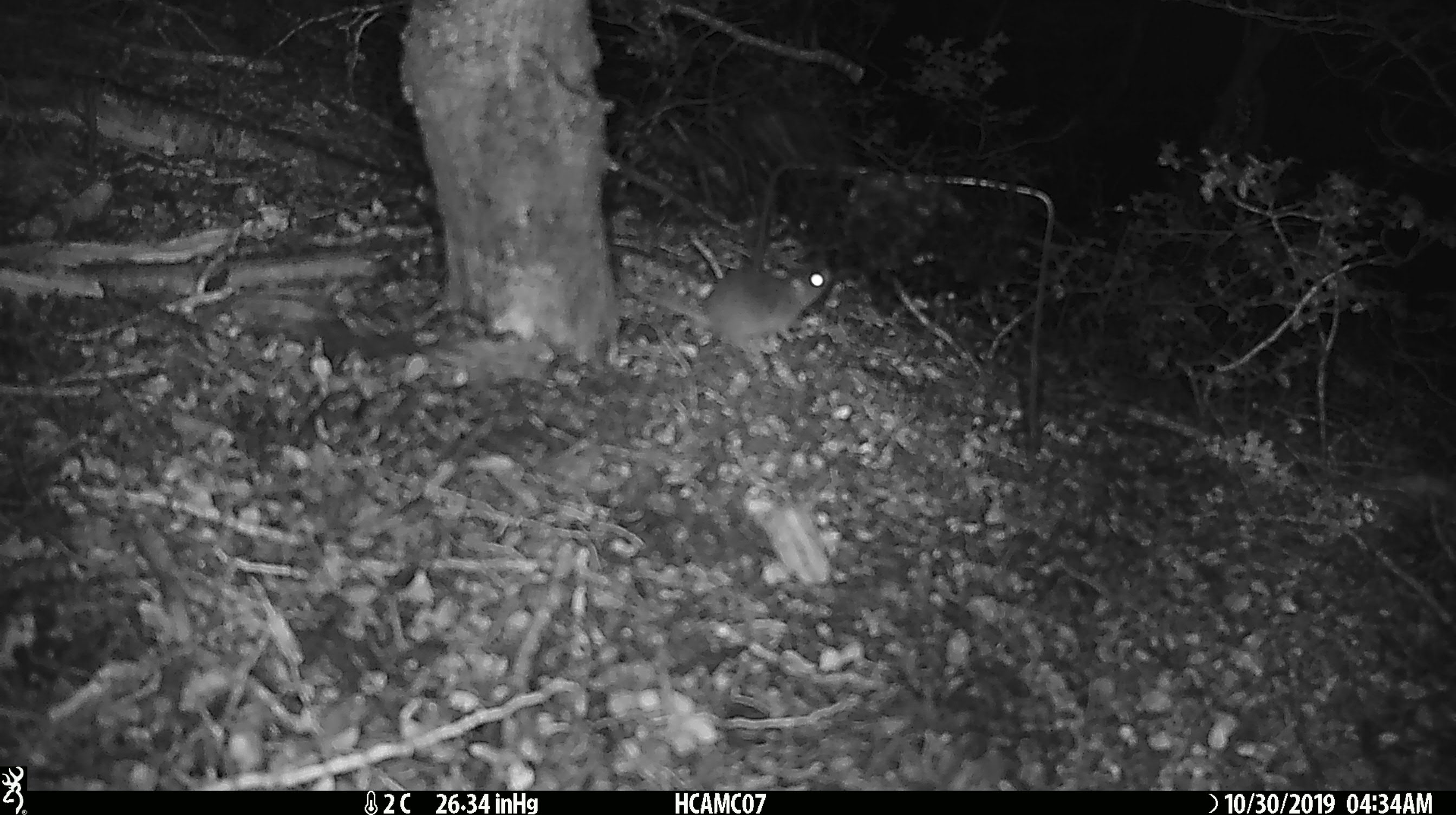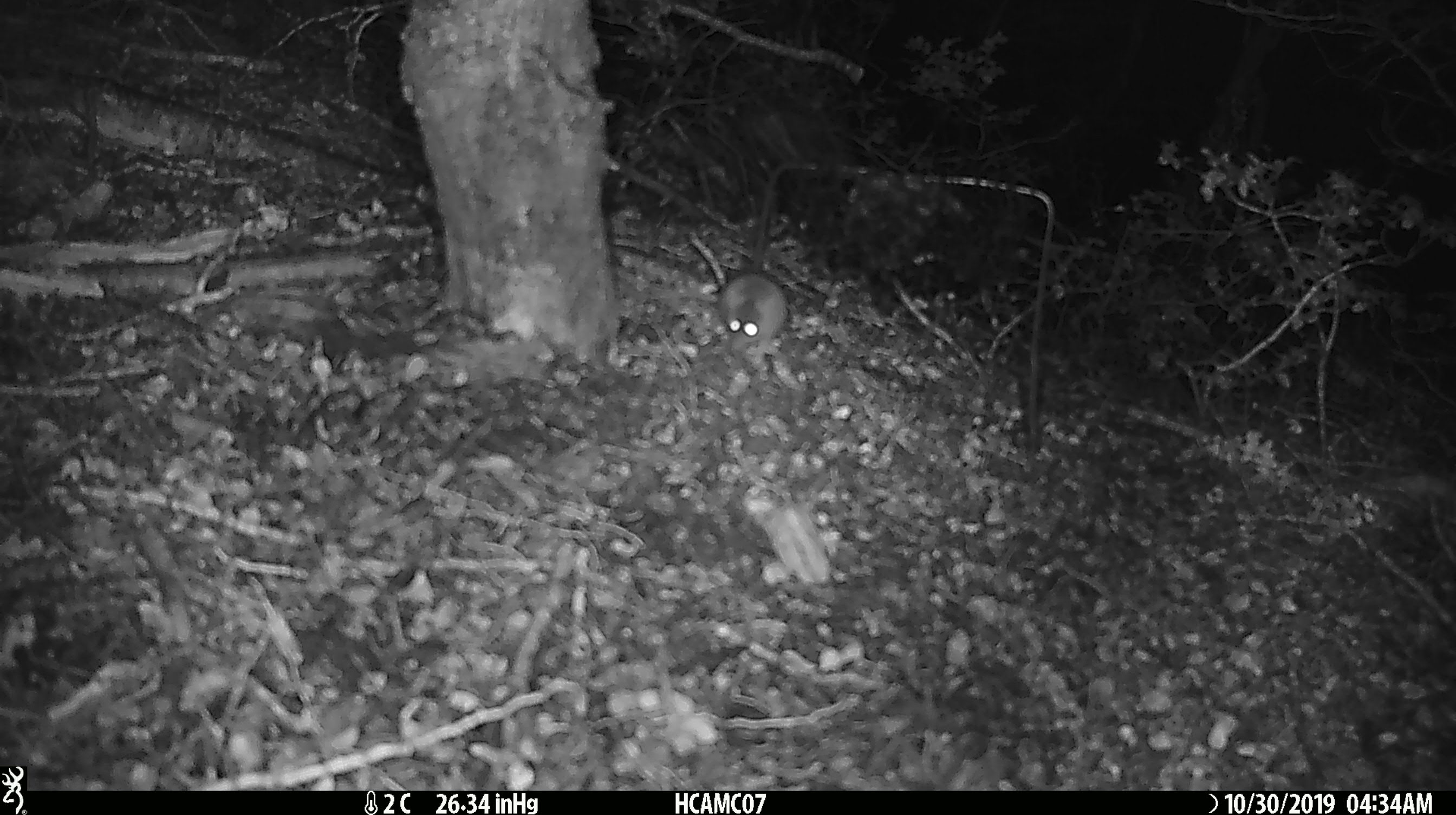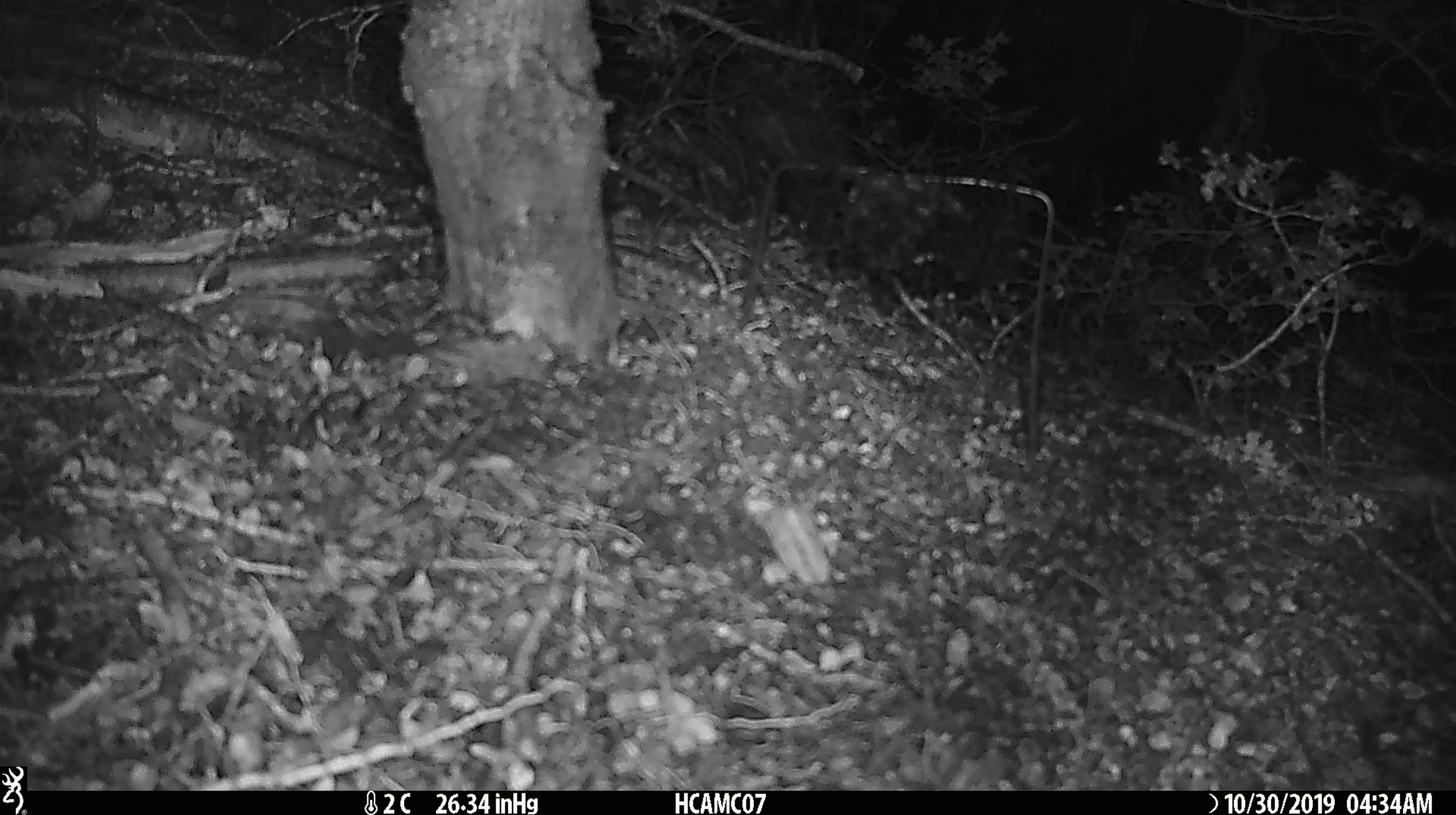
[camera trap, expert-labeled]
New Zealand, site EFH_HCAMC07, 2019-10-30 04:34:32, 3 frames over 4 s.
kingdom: Animalia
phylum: Chordata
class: Mammalia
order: Rodentia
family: Muridae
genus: Mus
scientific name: Mus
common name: mouse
Mouse (Mus).